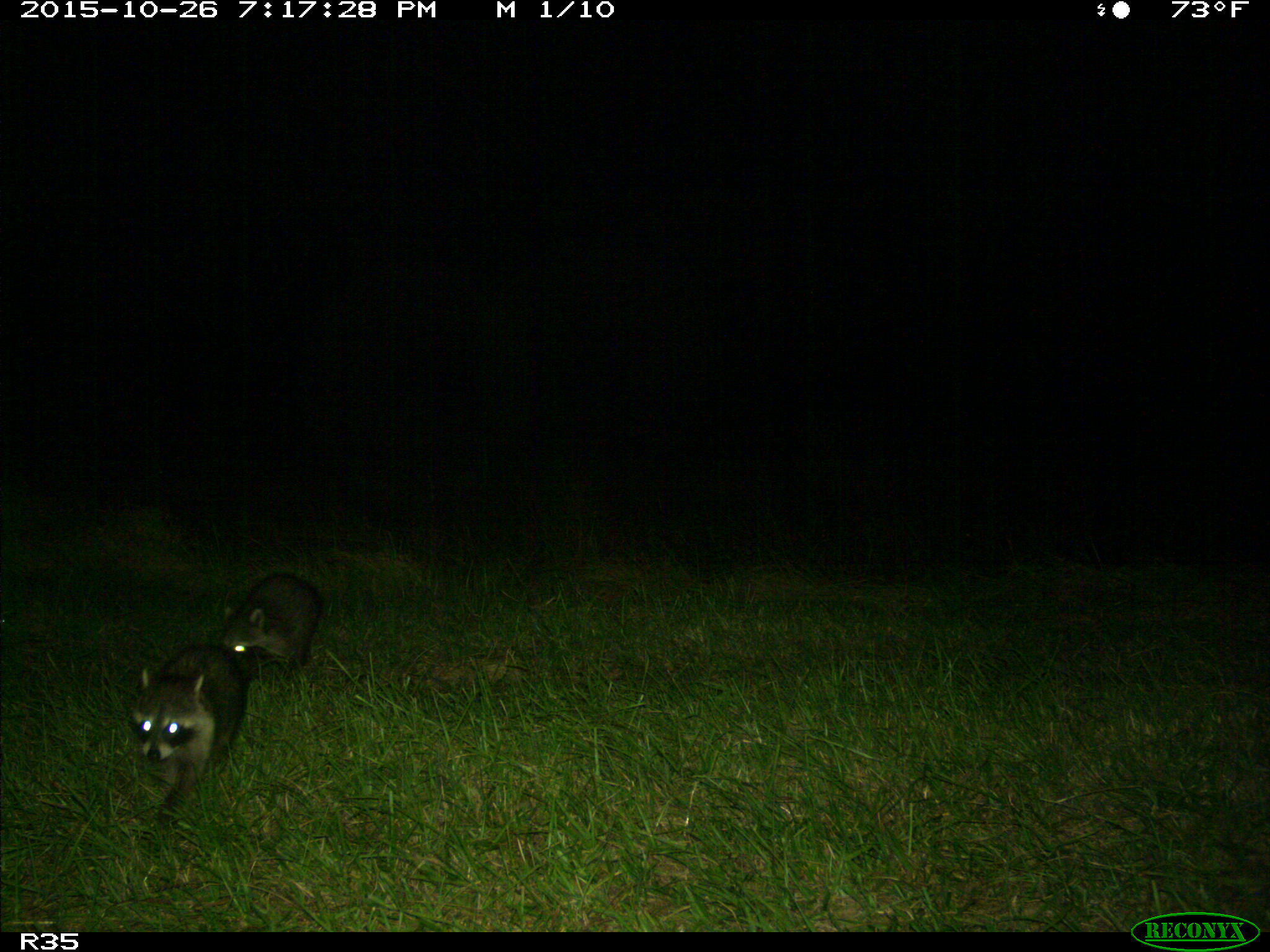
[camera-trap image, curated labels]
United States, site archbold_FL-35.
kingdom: Animalia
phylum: Chordata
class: Mammalia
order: Carnivora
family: Procyonidae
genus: Procyon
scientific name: Procyon lotor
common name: common raccoon